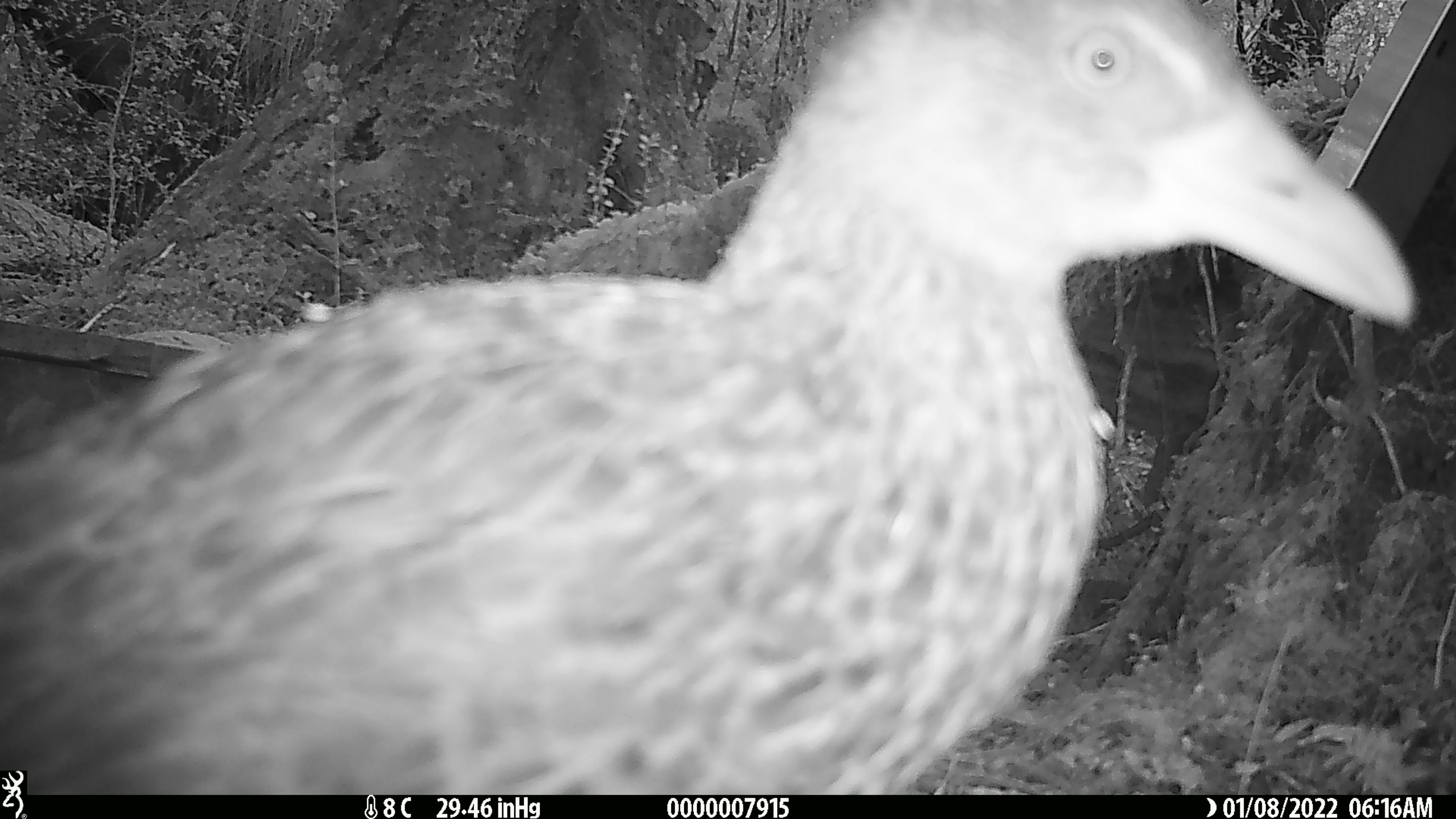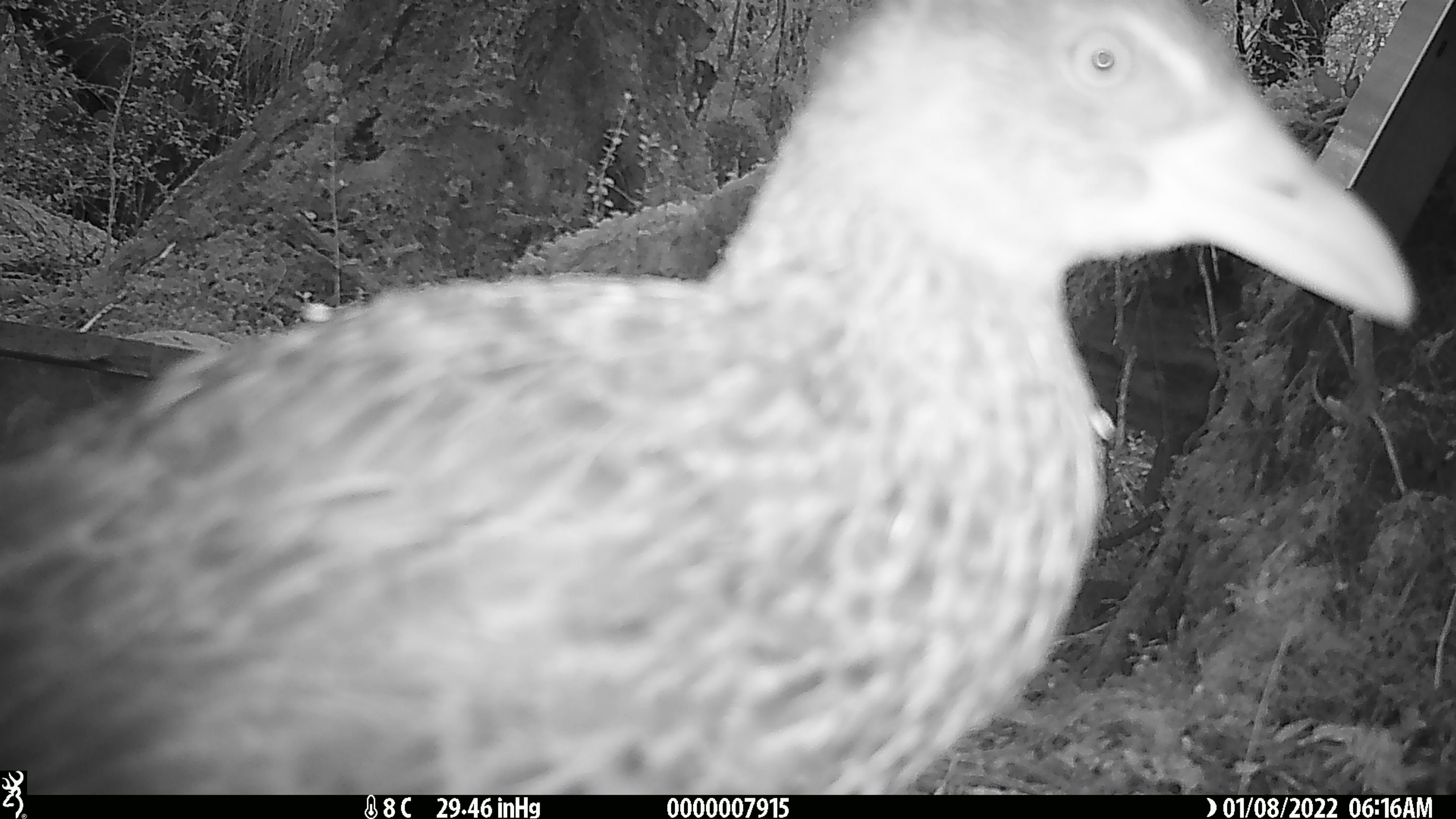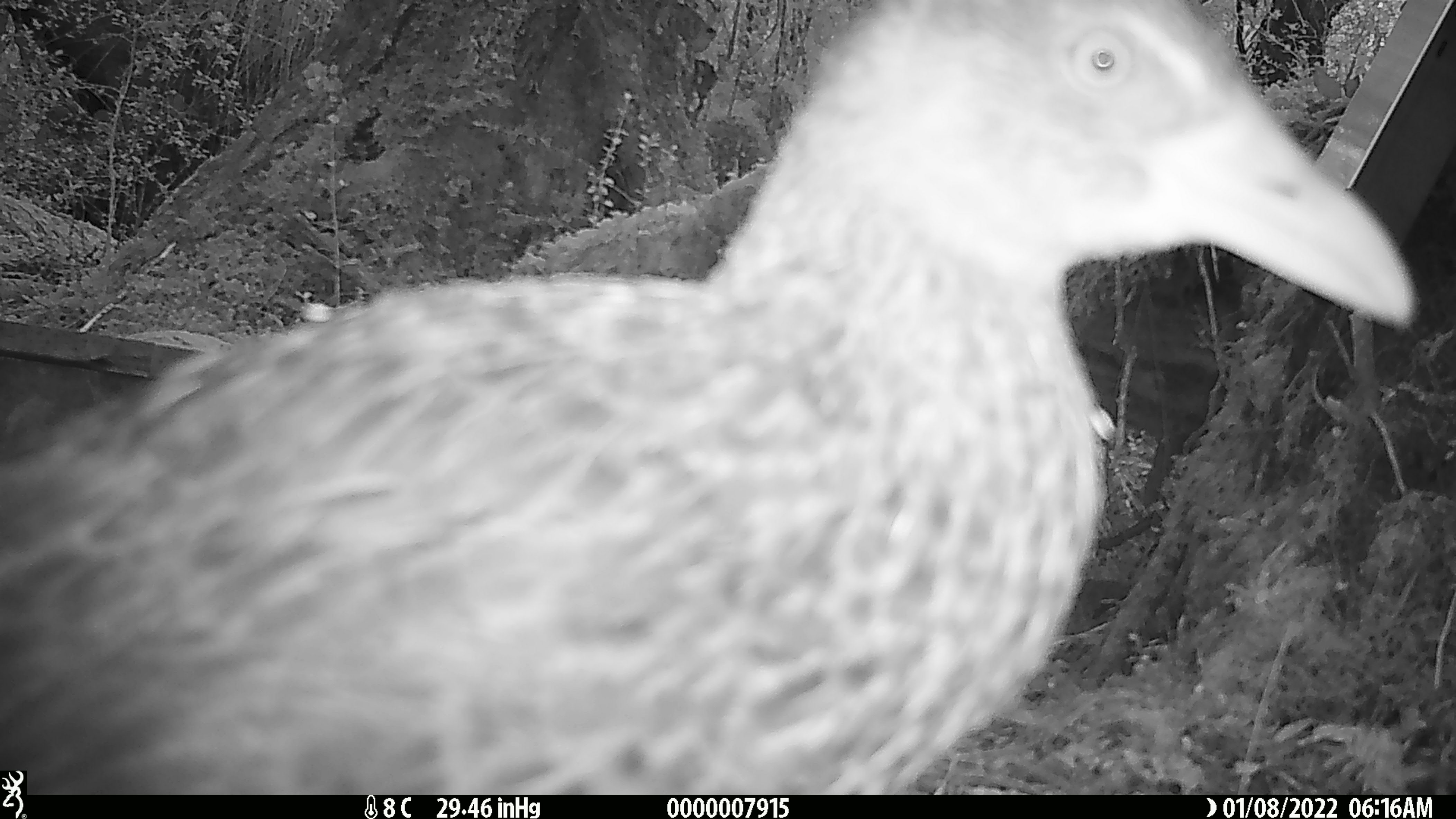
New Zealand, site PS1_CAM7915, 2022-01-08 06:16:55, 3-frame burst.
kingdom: Animalia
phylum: Chordata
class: Aves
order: Gruiformes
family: Rallidae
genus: Gallirallus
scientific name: Gallirallus australis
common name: weka